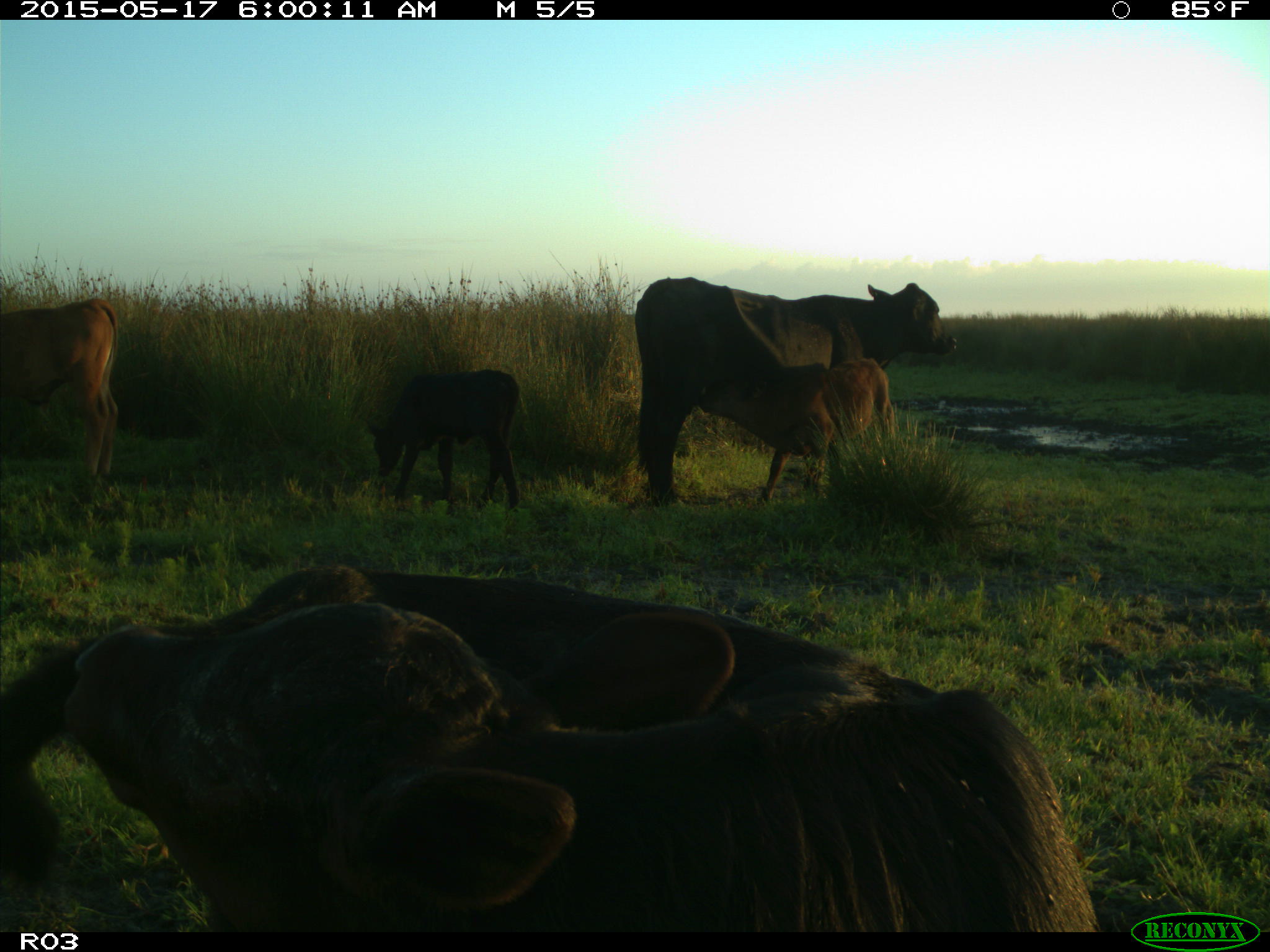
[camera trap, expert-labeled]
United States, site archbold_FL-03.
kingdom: Animalia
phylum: Chordata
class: Mammalia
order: Artiodactyla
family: Bovidae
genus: Bos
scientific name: Bos taurus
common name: domestic cow